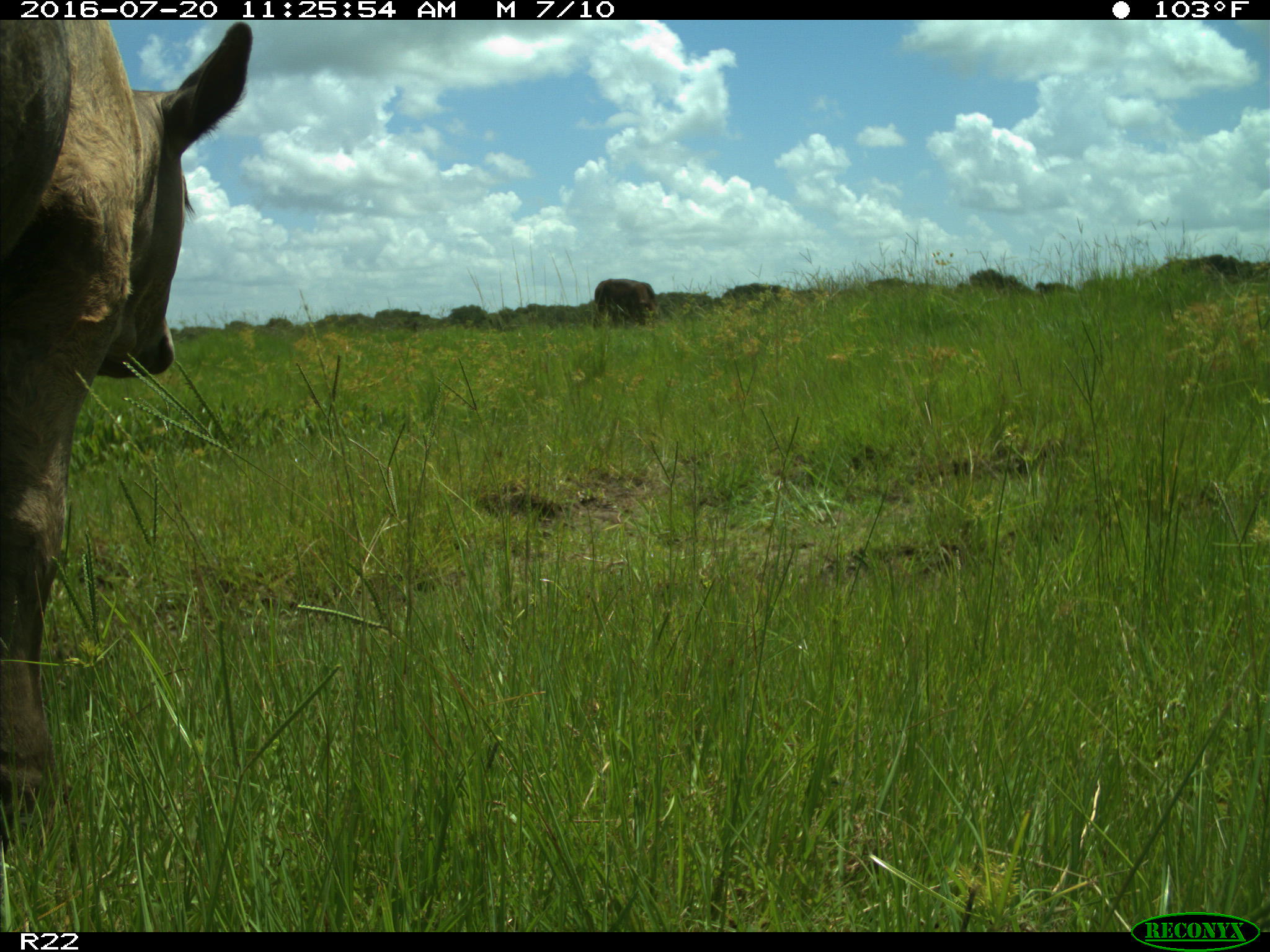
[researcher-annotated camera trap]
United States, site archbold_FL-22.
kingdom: Animalia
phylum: Chordata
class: Mammalia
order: Artiodactyla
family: Bovidae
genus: Bos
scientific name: Bos taurus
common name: domestic cow